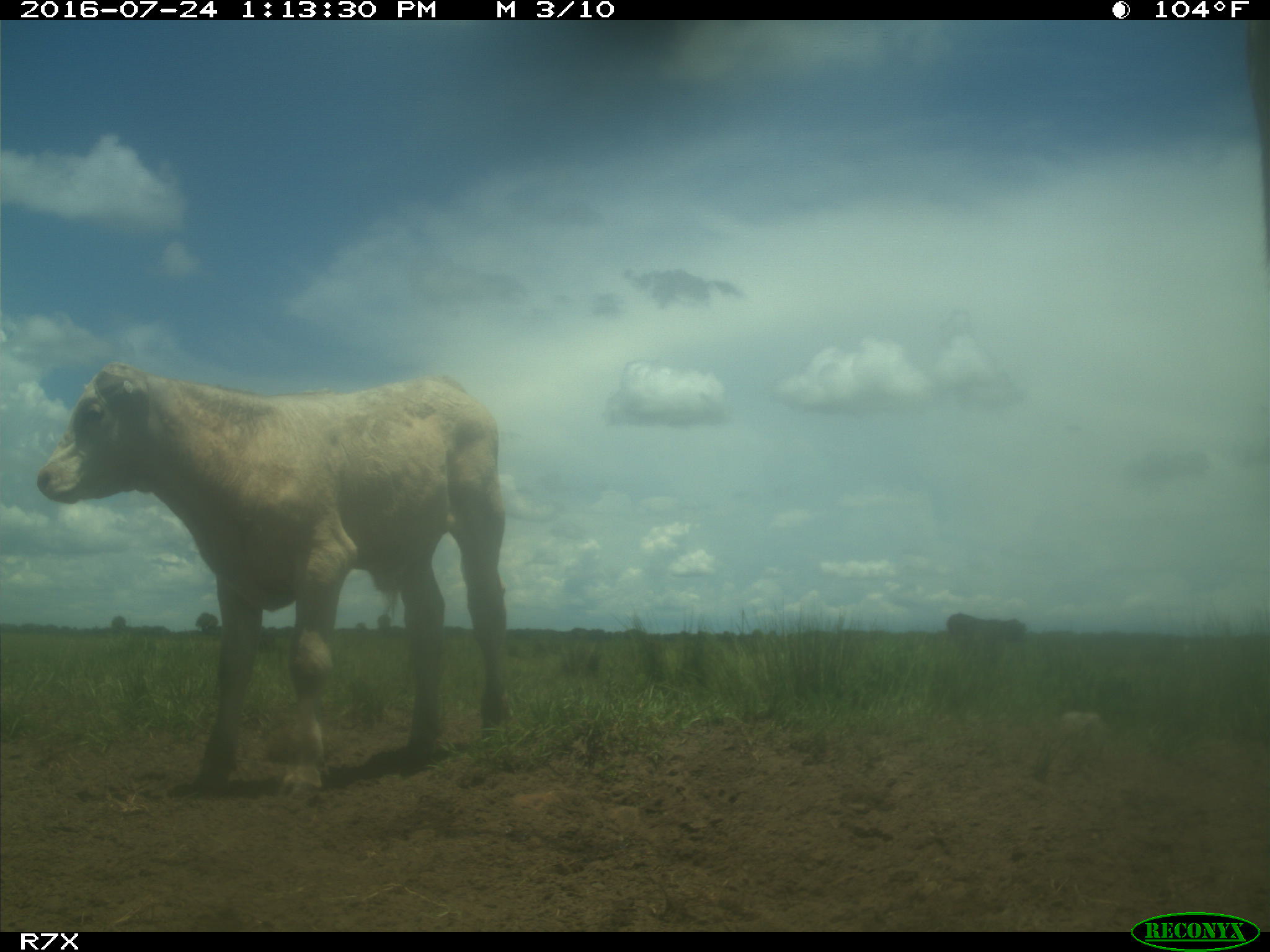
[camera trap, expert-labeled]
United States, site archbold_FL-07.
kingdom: Animalia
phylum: Chordata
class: Mammalia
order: Artiodactyla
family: Bovidae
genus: Bos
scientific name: Bos taurus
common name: domestic cow